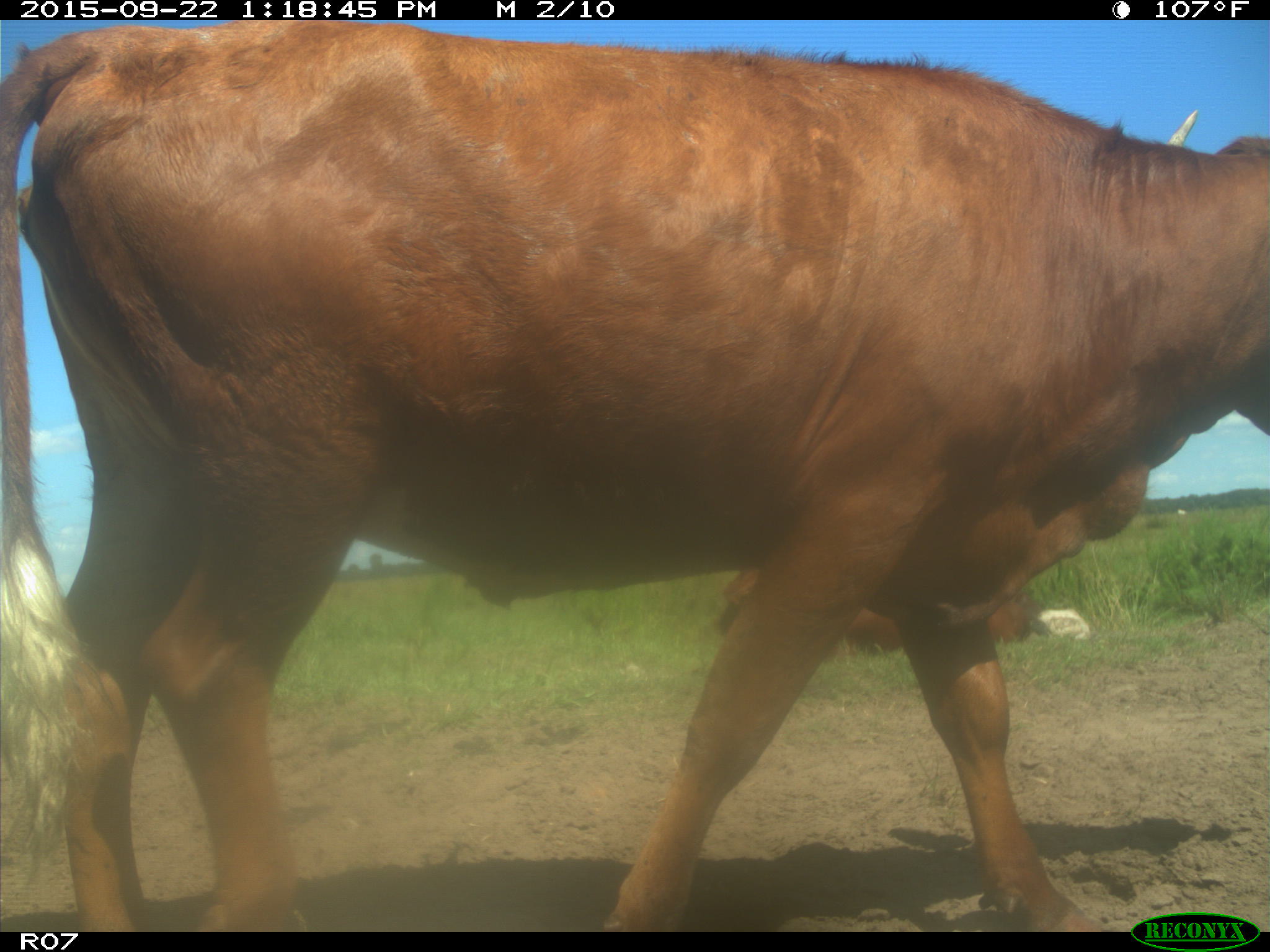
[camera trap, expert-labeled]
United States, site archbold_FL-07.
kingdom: Animalia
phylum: Chordata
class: Mammalia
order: Artiodactyla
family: Bovidae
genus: Bos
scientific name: Bos taurus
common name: domestic cow